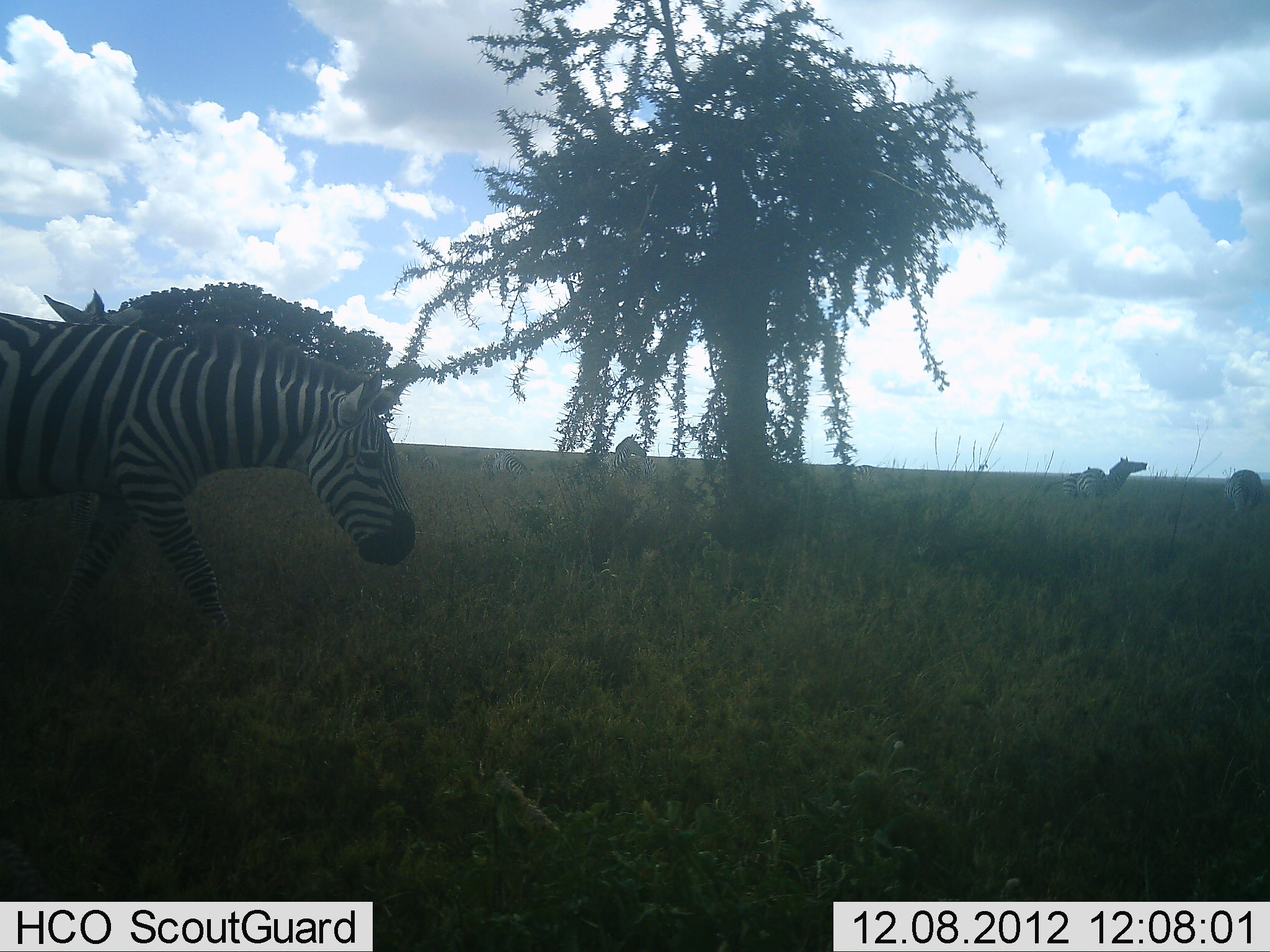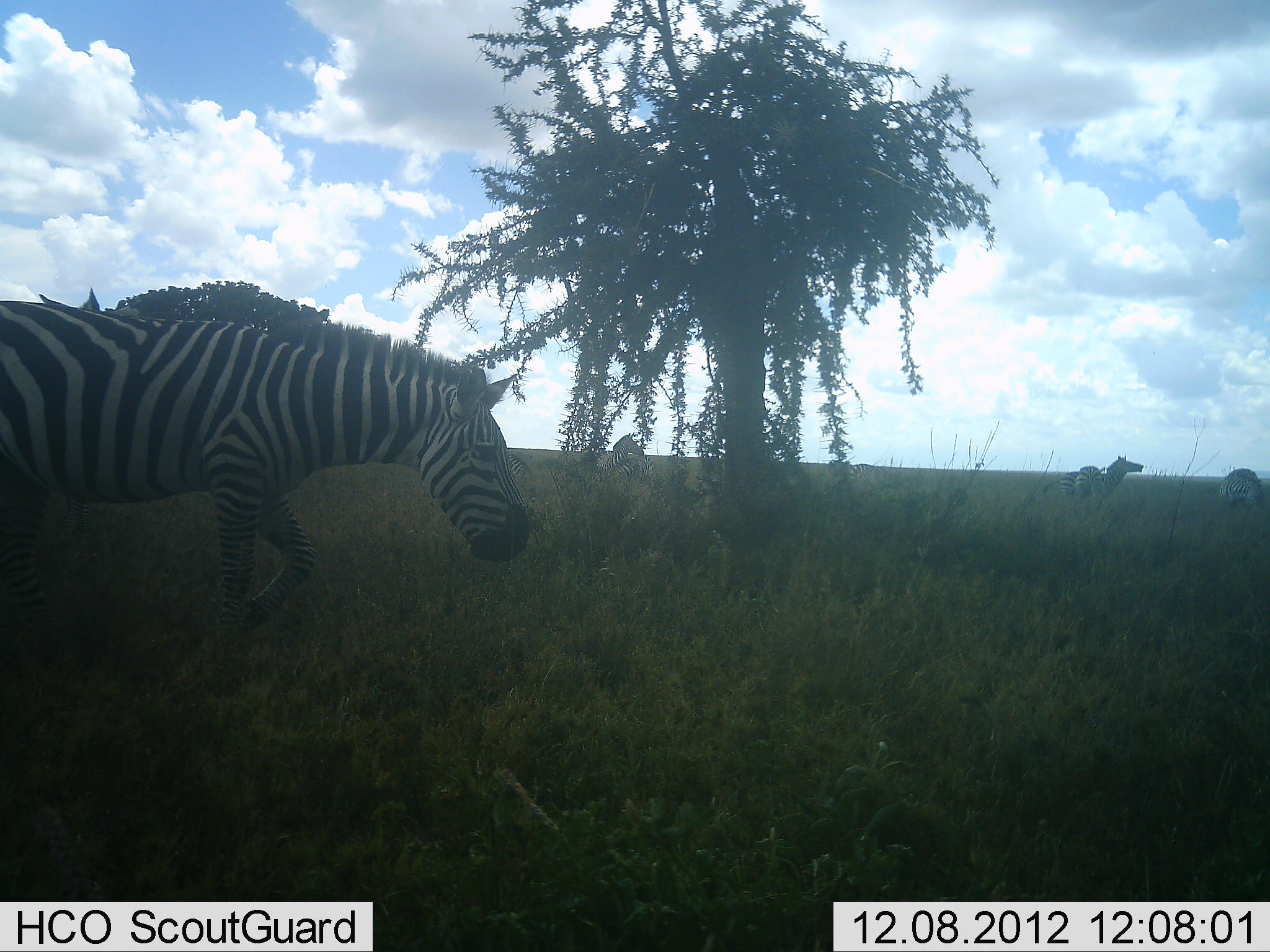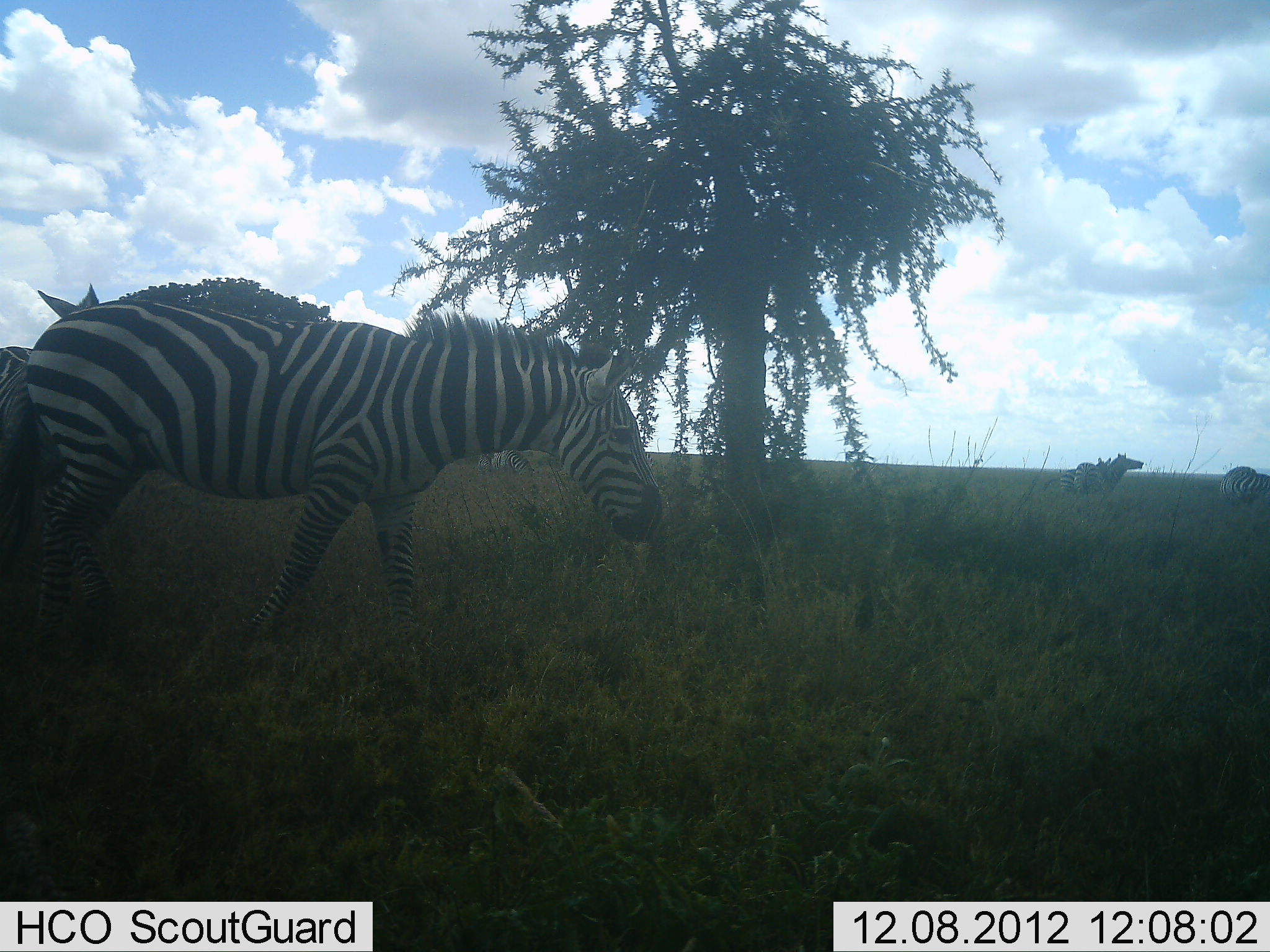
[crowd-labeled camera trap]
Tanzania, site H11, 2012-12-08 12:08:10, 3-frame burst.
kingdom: Animalia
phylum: Chordata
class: Mammalia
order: Perissodactyla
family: Equidae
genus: Equus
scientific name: Equus quagga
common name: plains zebra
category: zebra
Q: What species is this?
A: Zebra (plains zebra) (Equus quagga).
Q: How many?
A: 5.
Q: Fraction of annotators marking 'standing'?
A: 73%.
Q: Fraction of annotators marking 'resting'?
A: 0%.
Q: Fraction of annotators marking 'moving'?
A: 82%.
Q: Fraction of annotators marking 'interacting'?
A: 0%.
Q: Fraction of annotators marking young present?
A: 0%.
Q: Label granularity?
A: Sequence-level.